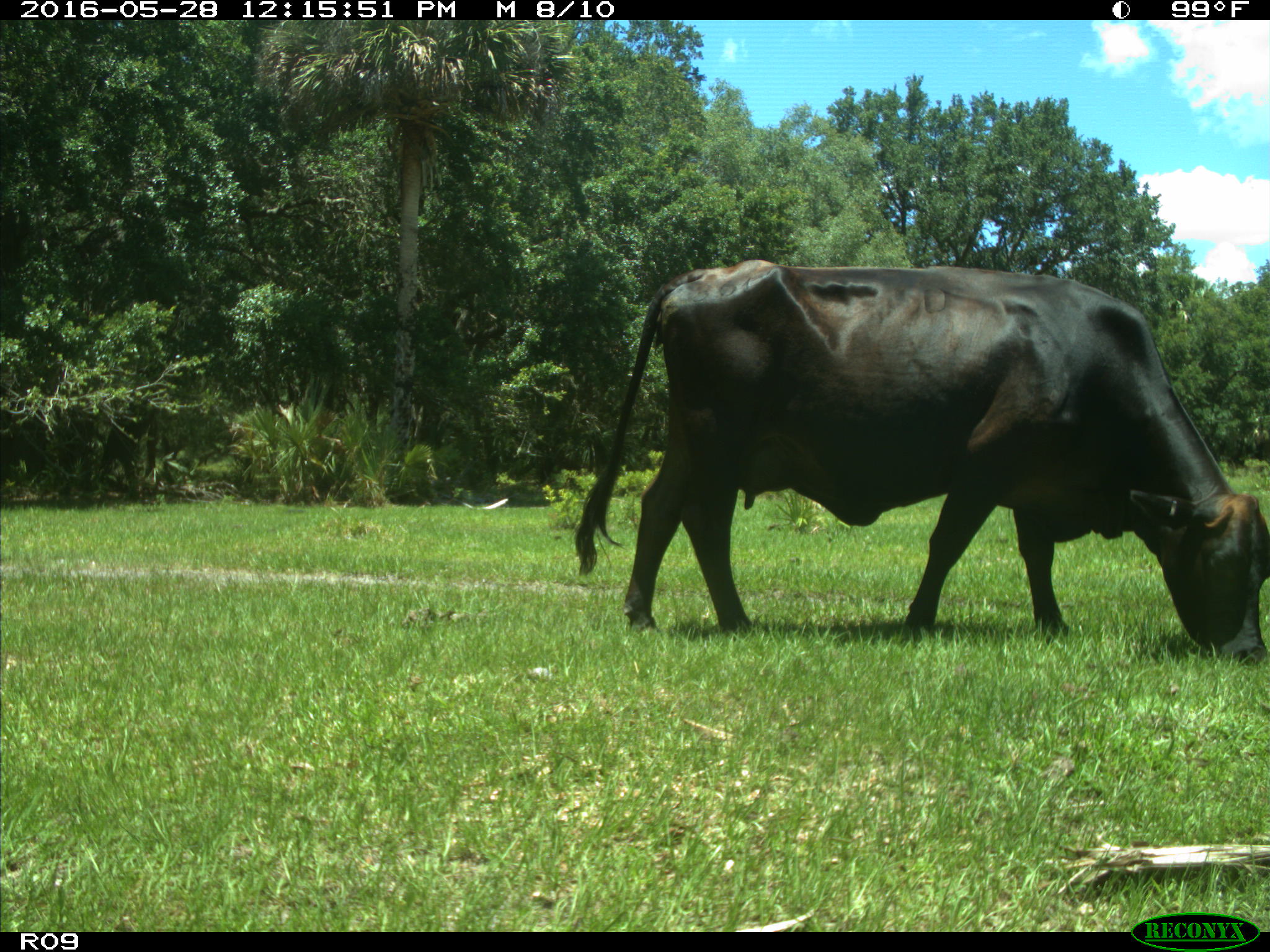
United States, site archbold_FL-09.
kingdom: Animalia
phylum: Chordata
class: Mammalia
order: Artiodactyla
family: Bovidae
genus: Bos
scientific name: Bos taurus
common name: domestic cow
Bos taurus (domestic cow).